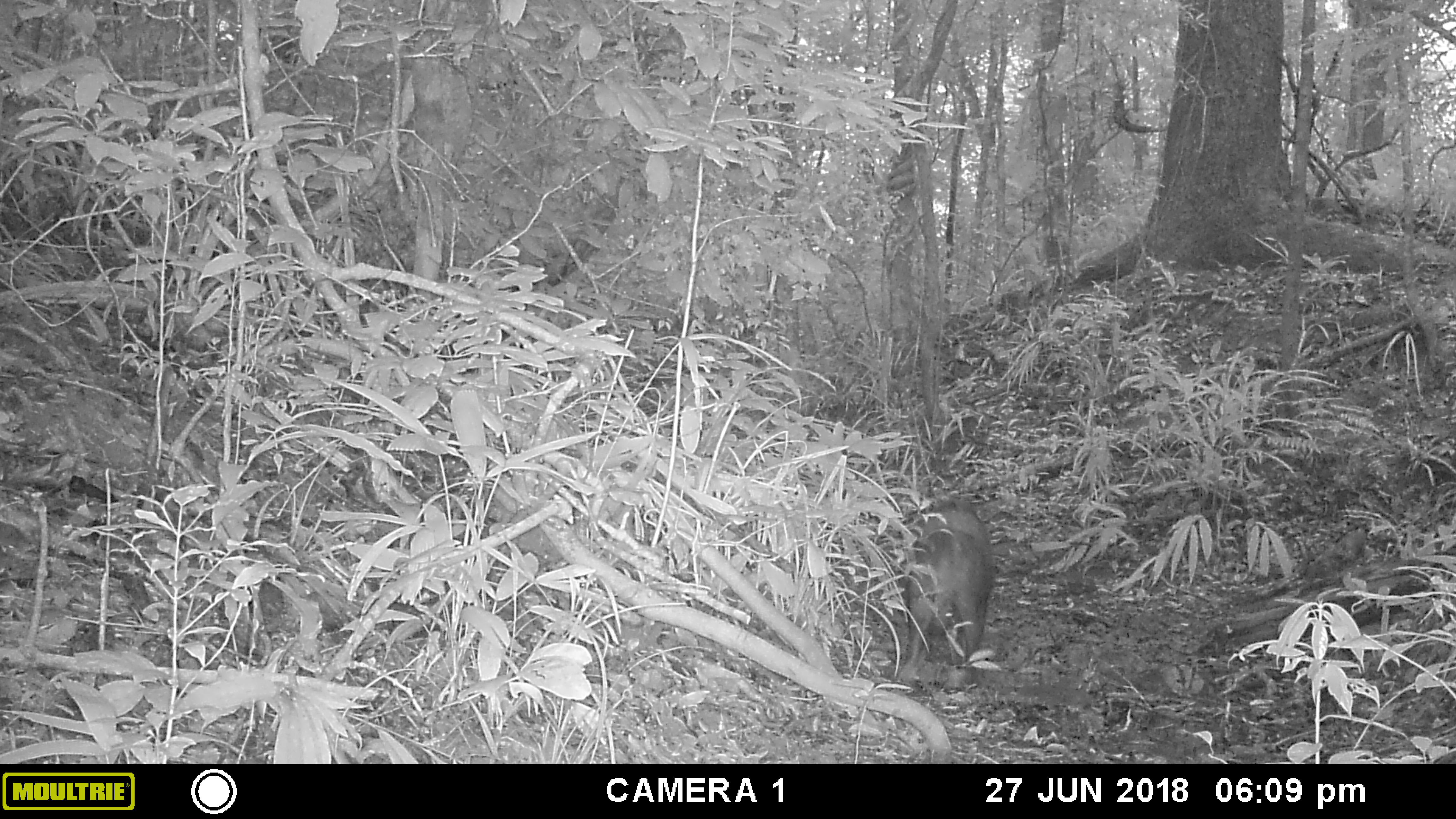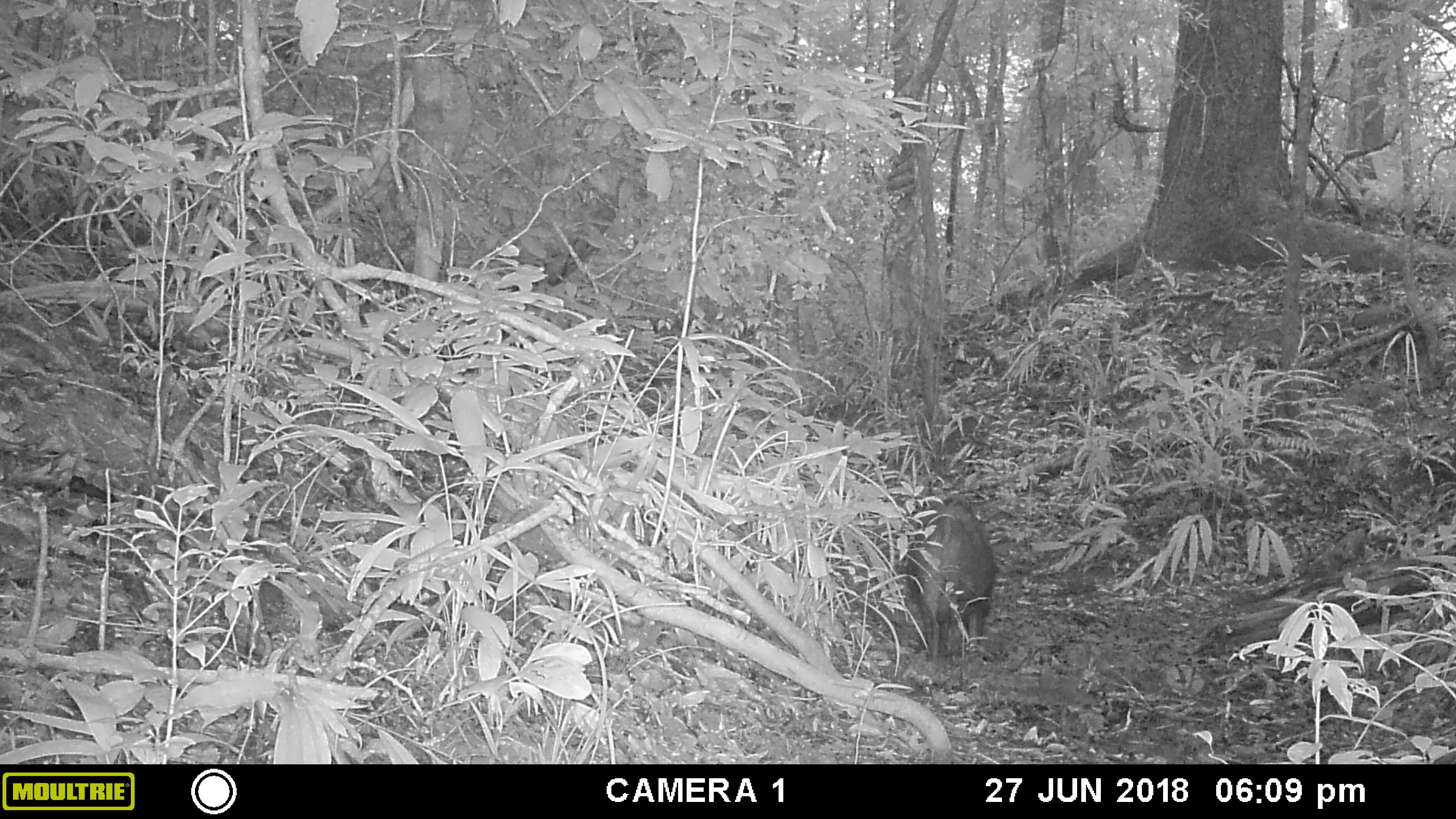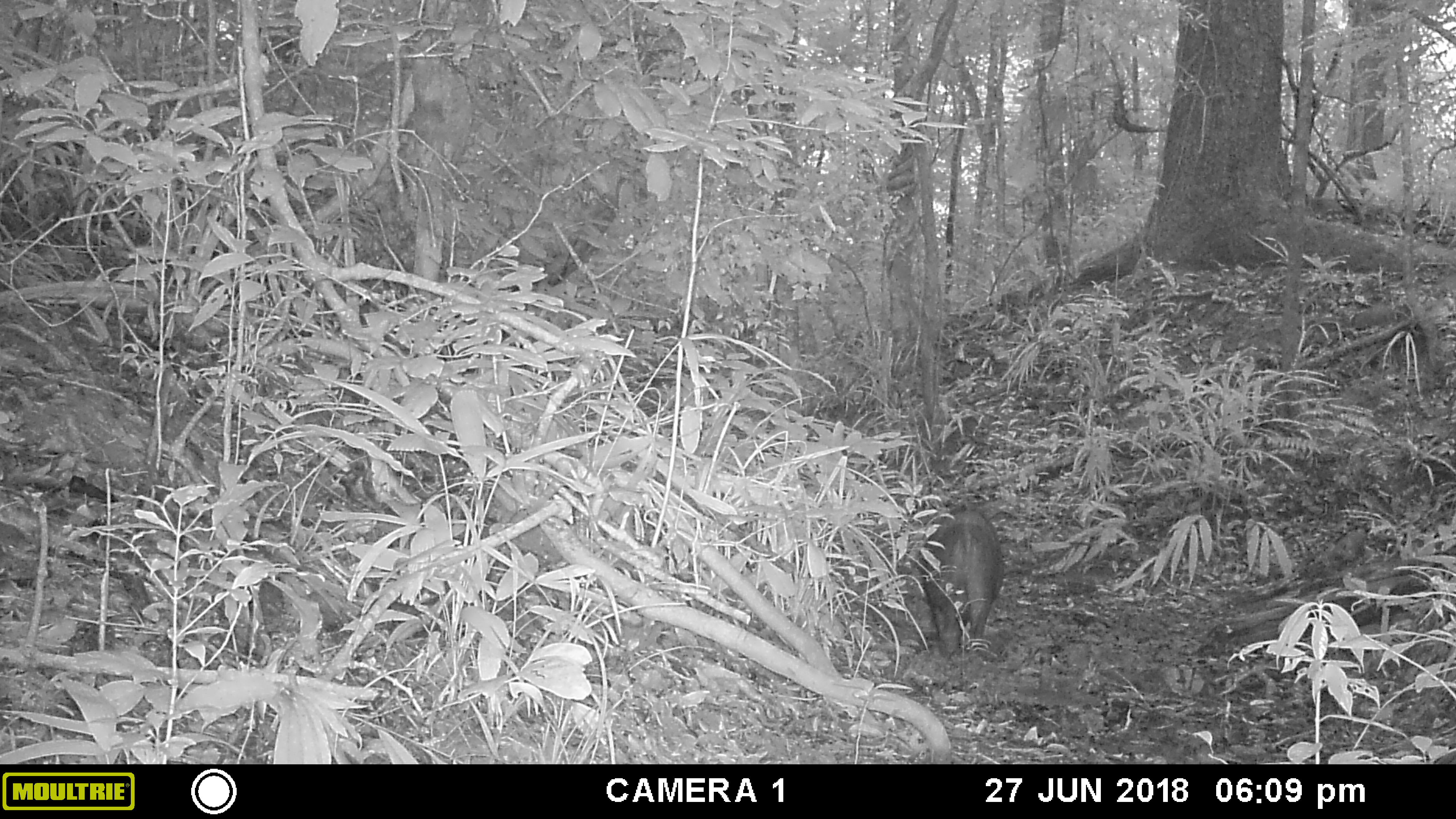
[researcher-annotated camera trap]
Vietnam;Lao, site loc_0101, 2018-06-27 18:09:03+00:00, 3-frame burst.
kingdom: Animalia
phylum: Chordata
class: Mammalia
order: Artiodactyla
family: Suidae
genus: Sus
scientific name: Sus scrofa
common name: eurasian wild pig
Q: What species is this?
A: Eurasian wild pig (Sus scrofa).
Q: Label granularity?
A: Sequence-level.